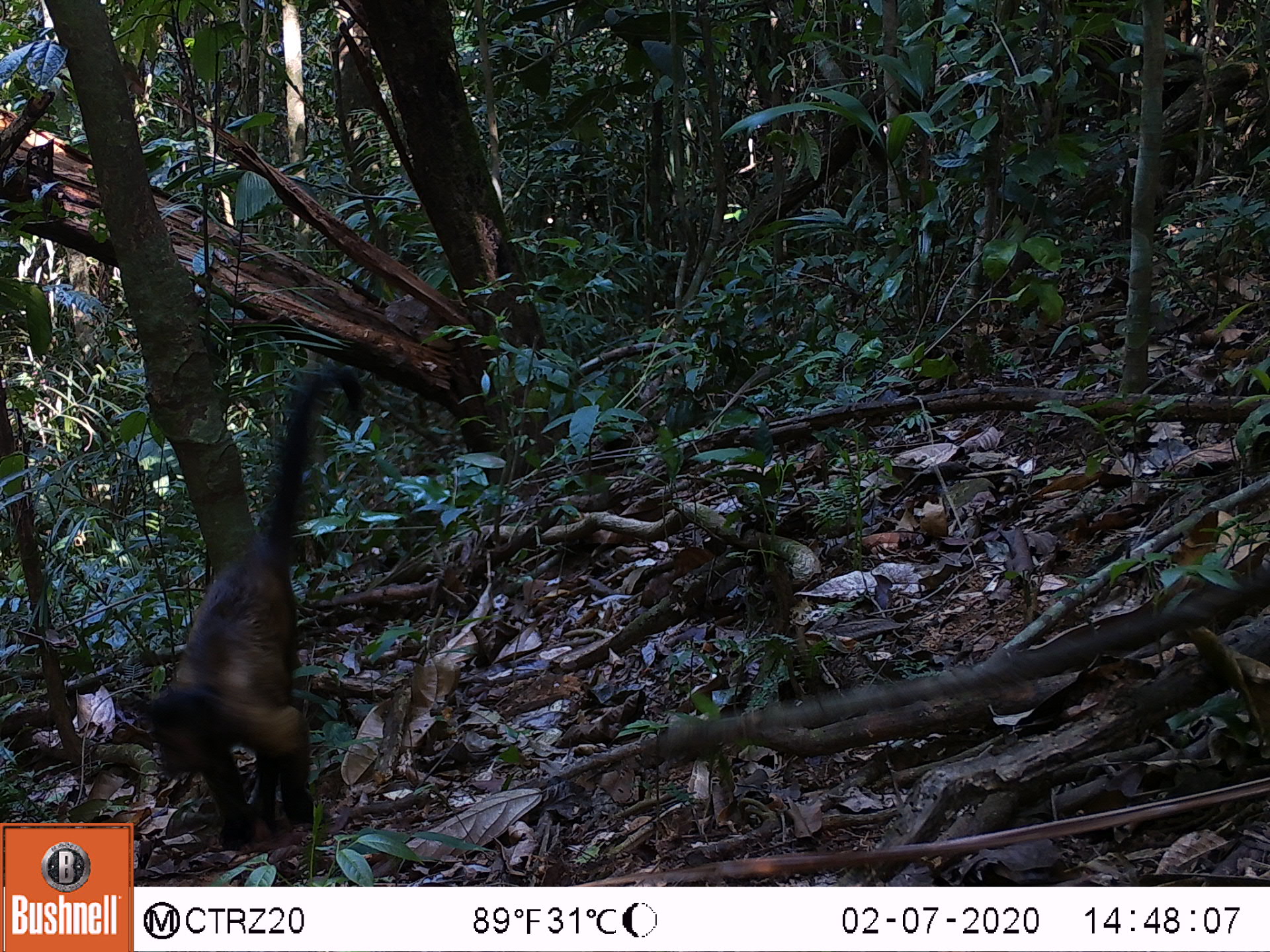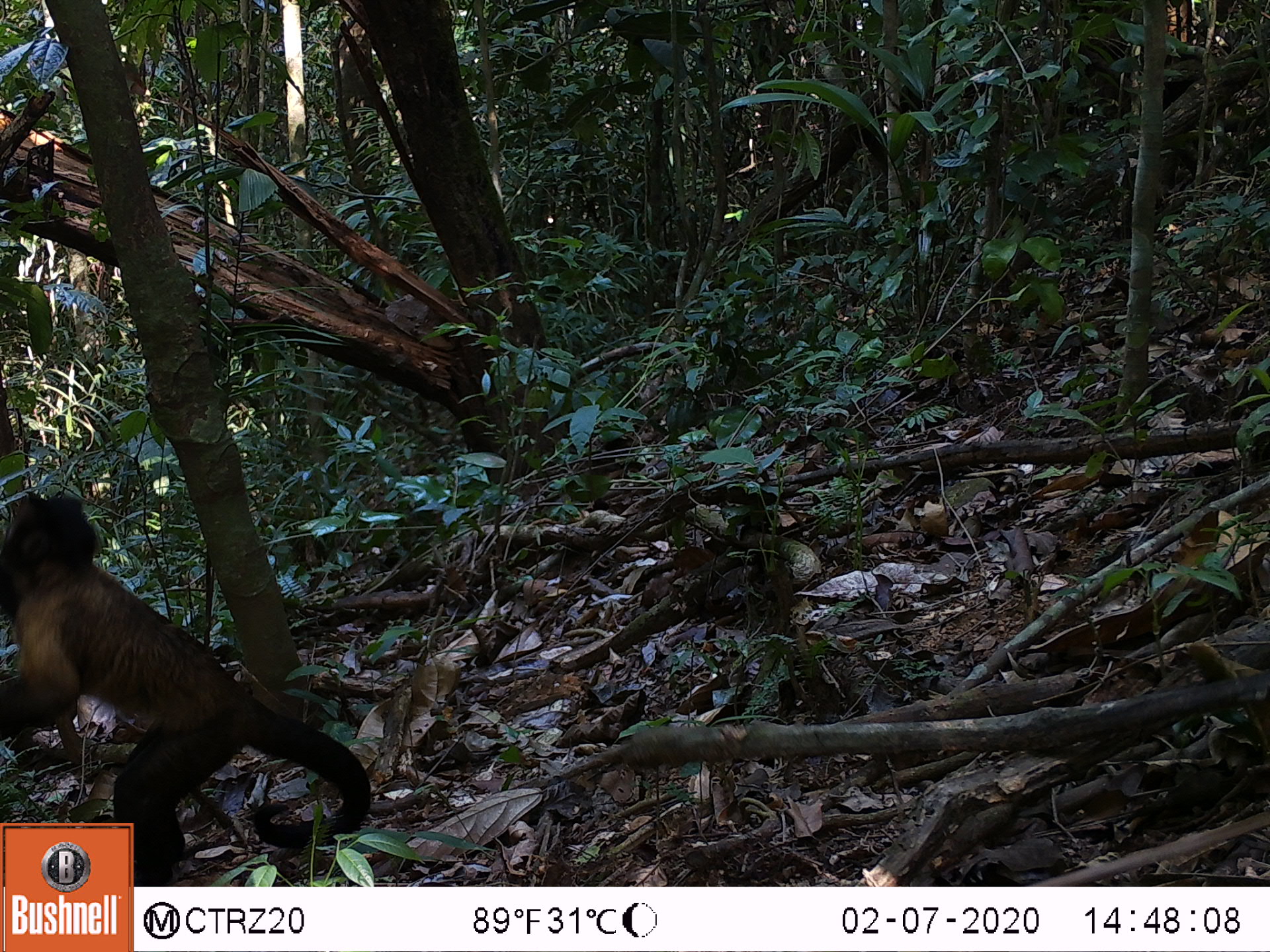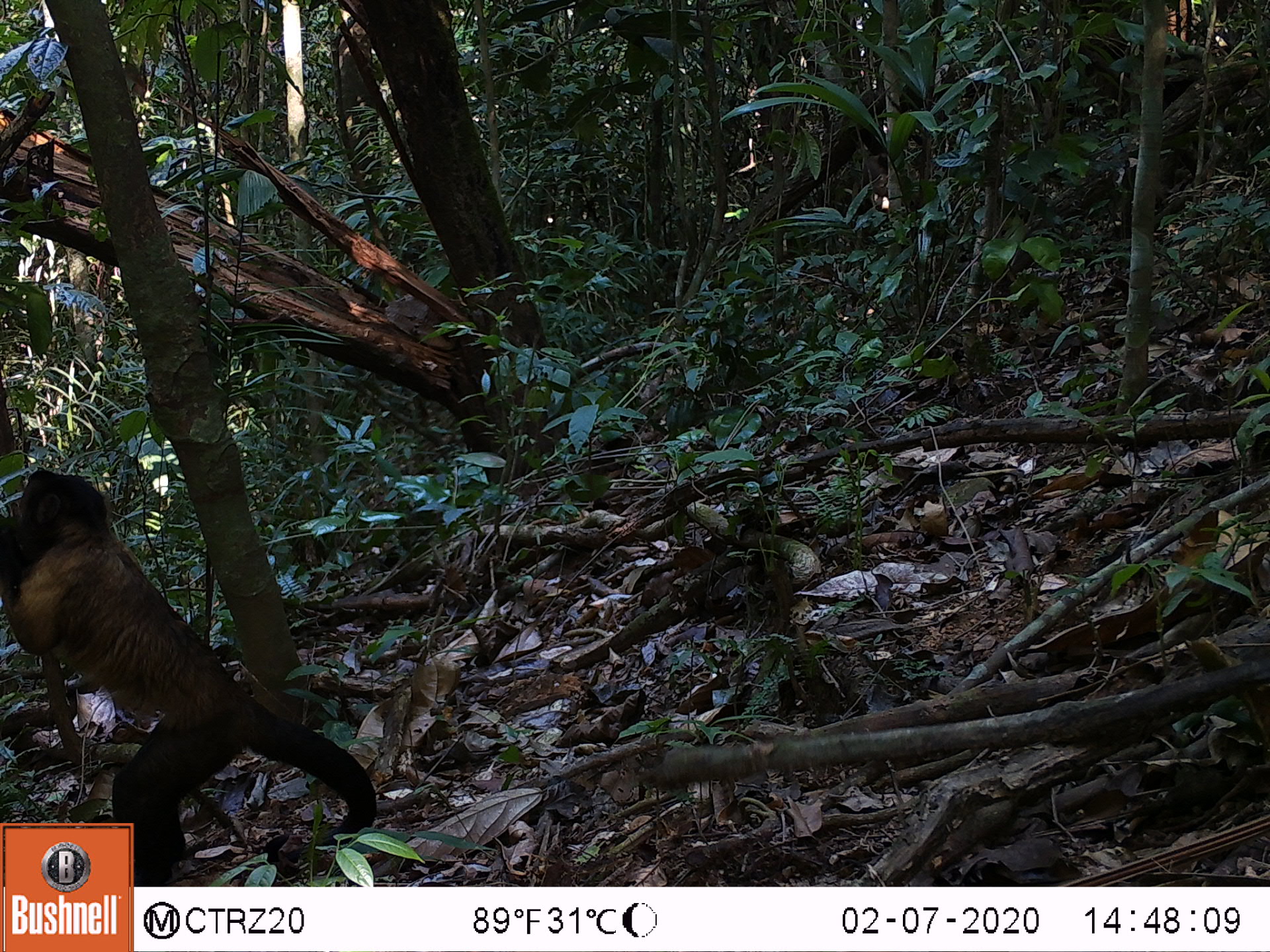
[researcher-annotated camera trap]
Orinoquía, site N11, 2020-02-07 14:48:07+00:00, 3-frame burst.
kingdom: Animalia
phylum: Chordata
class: Mammalia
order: Primates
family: Cebidae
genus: Sapajus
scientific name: Sapajus apella margaritae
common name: margarita island capuchin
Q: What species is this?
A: Margarita island capuchin (Sapajus apella margaritae).